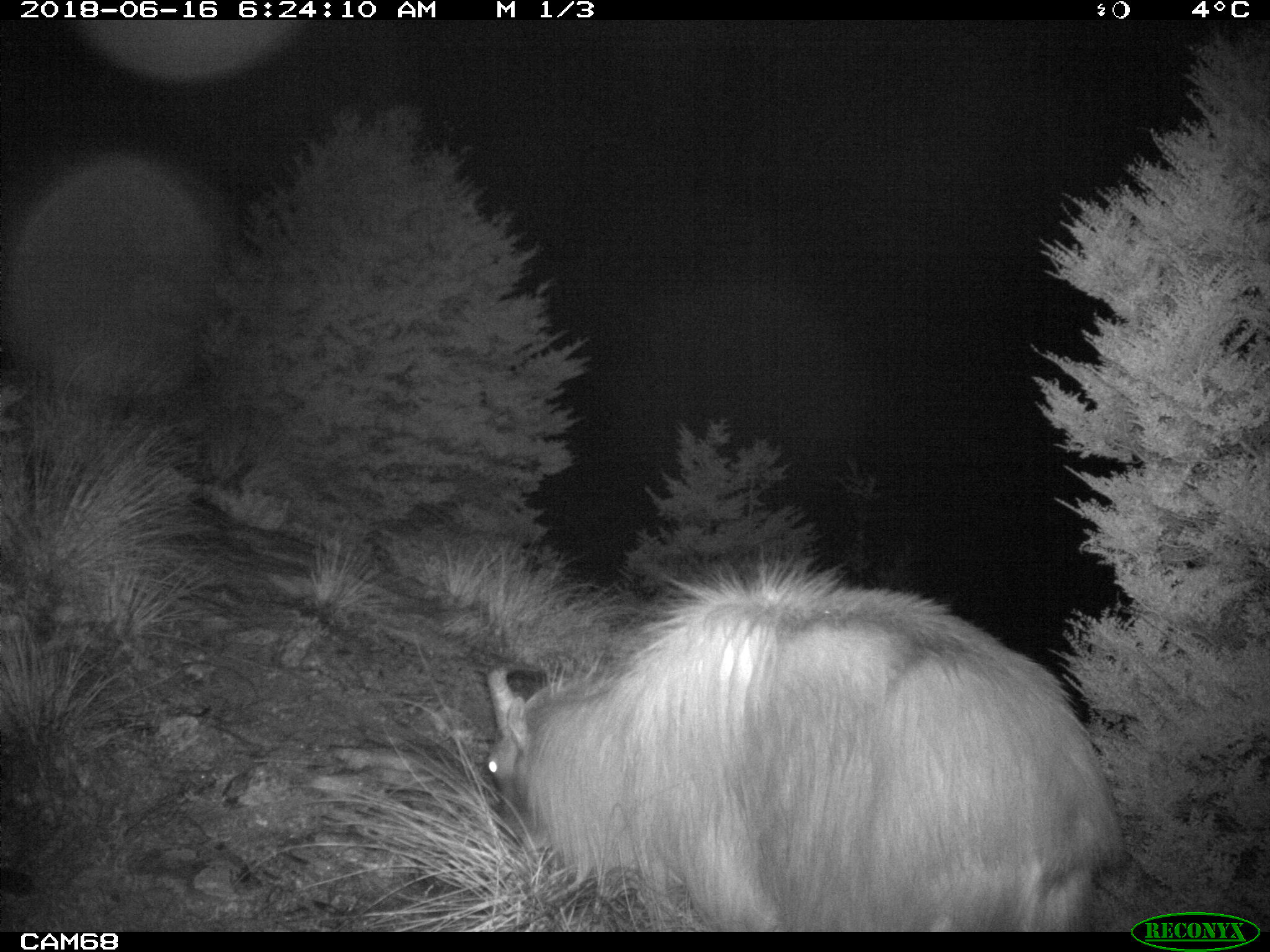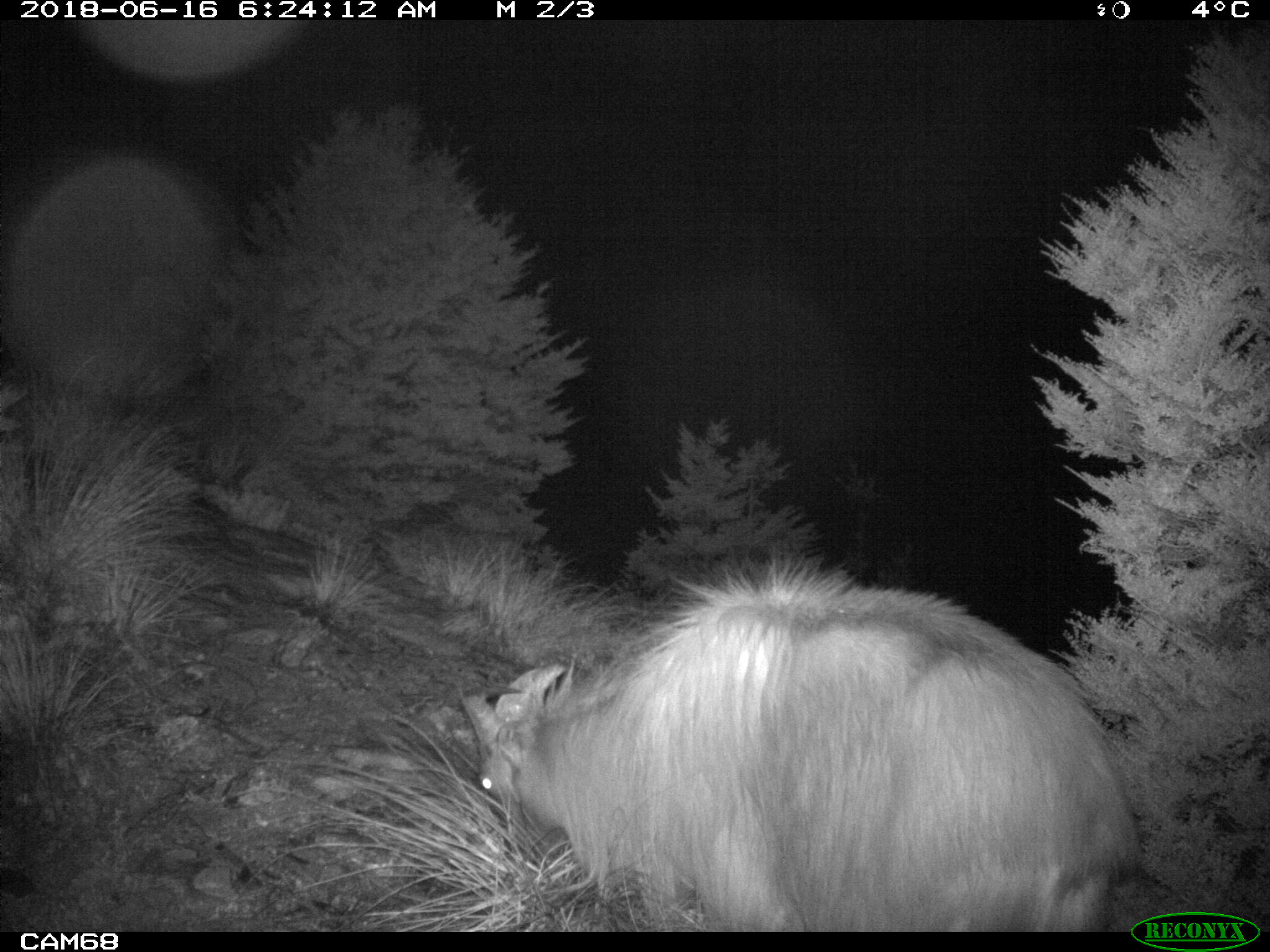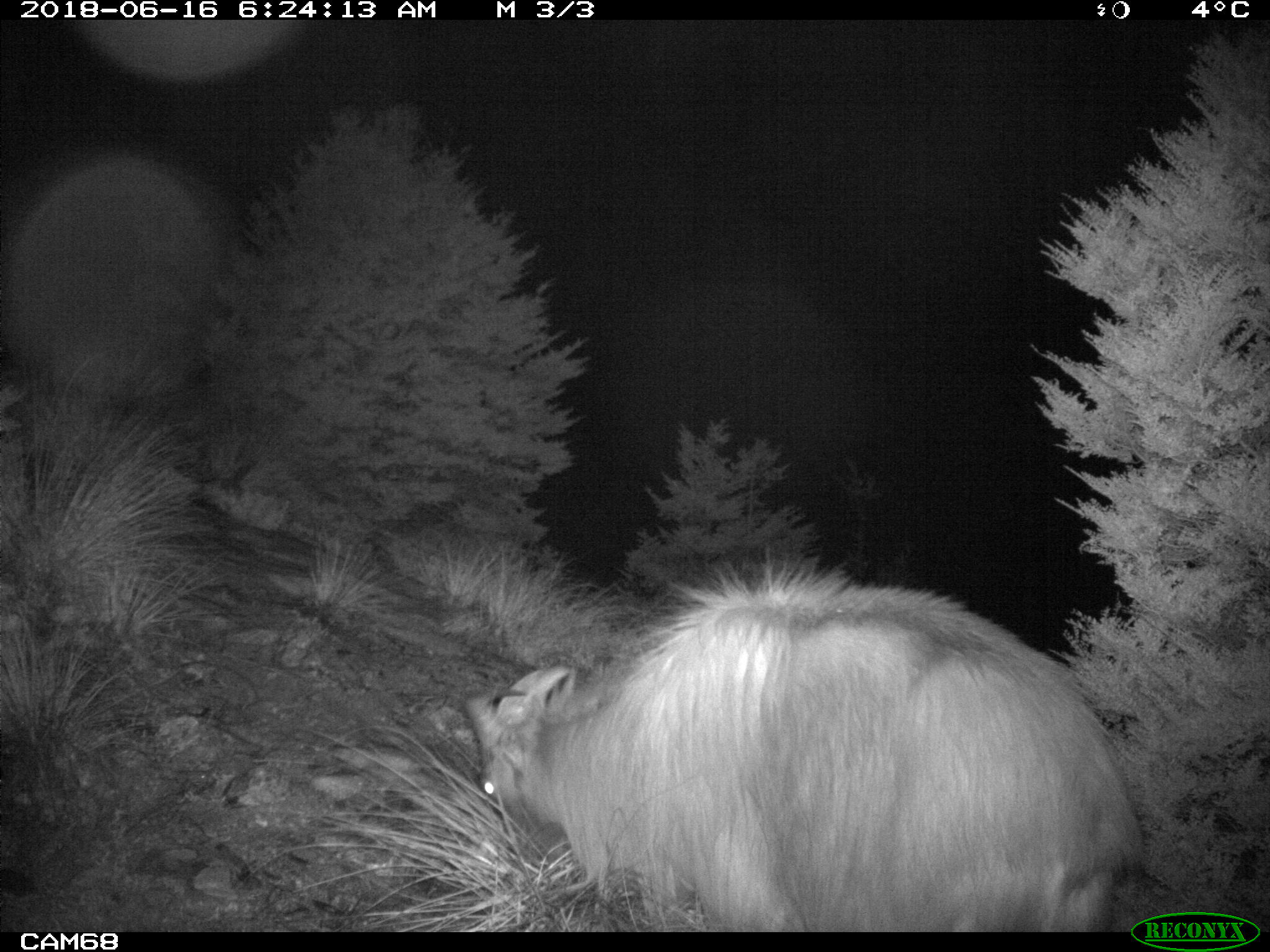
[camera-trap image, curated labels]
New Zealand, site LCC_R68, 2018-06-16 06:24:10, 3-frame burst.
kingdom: Animalia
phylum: Chordata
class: Mammalia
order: Artiodactyla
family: Bovidae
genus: Nilgiritragus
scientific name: Nilgiritragus hylocrius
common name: tahr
Tahr (Nilgiritragus hylocrius).